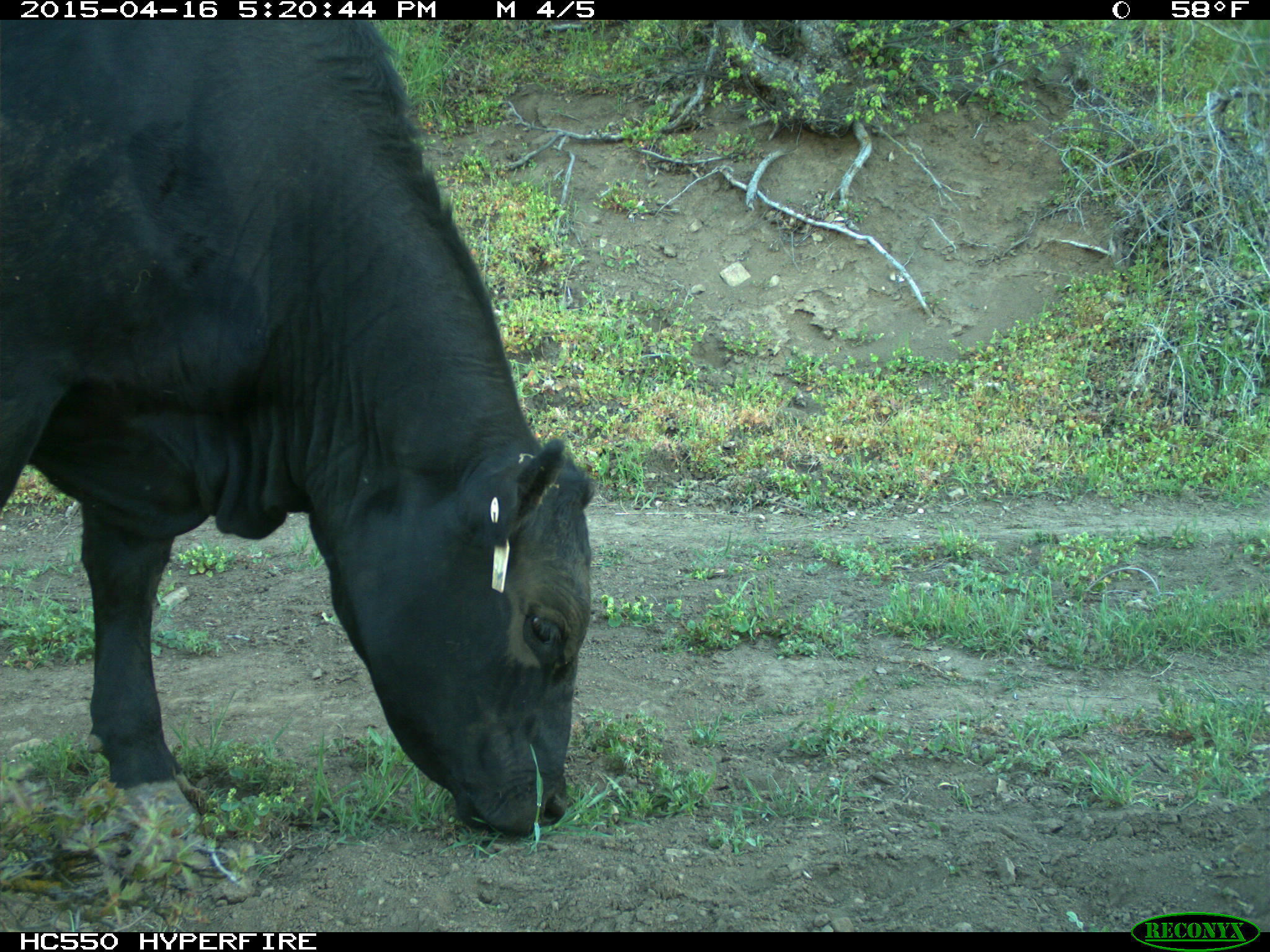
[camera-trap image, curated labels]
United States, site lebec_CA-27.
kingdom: Animalia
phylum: Chordata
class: Mammalia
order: Artiodactyla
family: Bovidae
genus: Bos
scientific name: Bos taurus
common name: domestic cow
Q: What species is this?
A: Bos taurus (domestic cow).